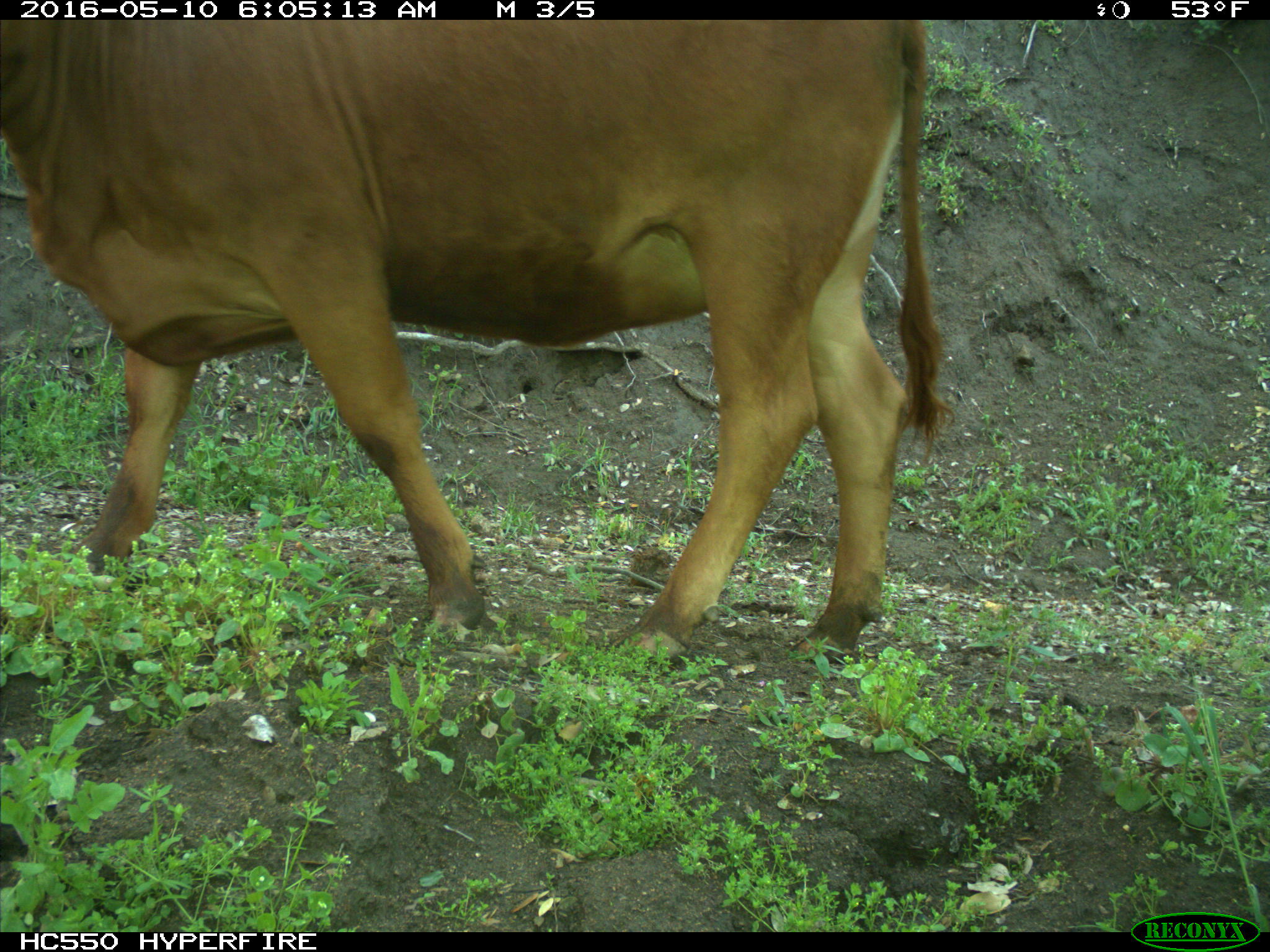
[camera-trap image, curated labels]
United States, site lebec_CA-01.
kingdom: Animalia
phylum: Chordata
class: Mammalia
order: Artiodactyla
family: Bovidae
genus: Bos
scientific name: Bos taurus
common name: domestic cow